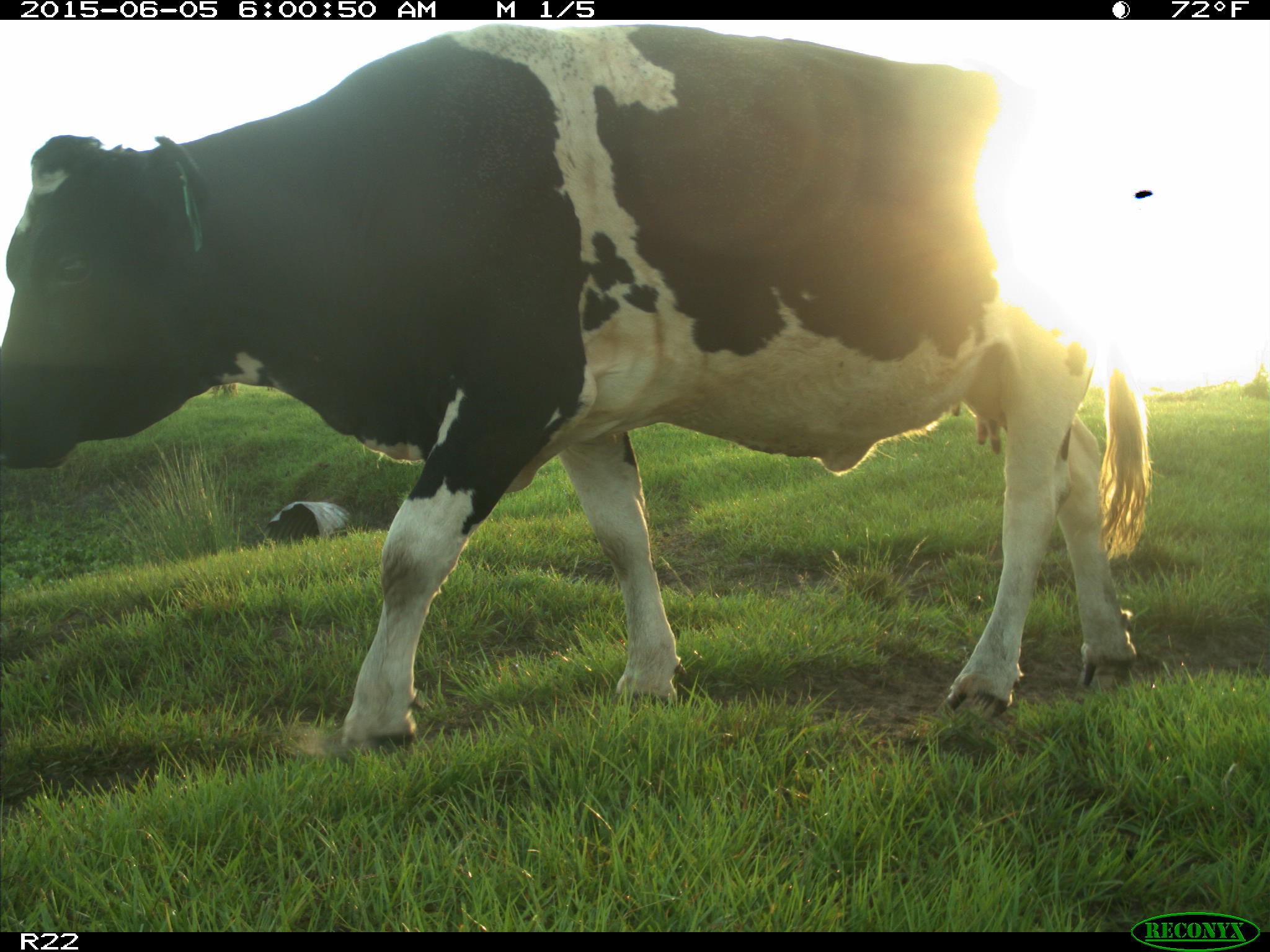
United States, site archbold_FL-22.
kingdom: Animalia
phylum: Chordata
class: Mammalia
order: Artiodactyla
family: Suidae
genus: Sus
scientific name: Sus scrofa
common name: wild boar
Sus scrofa (wild boar).